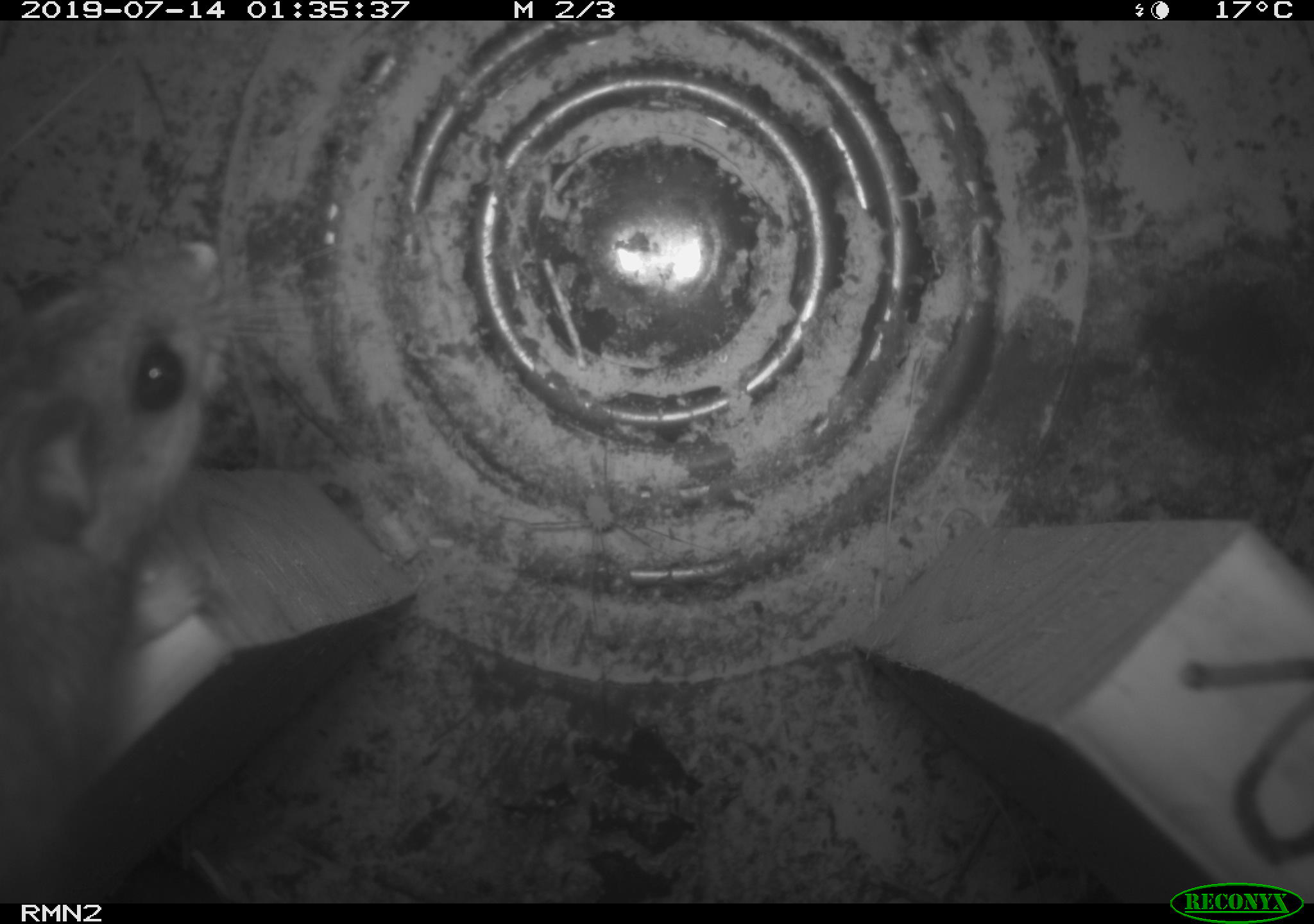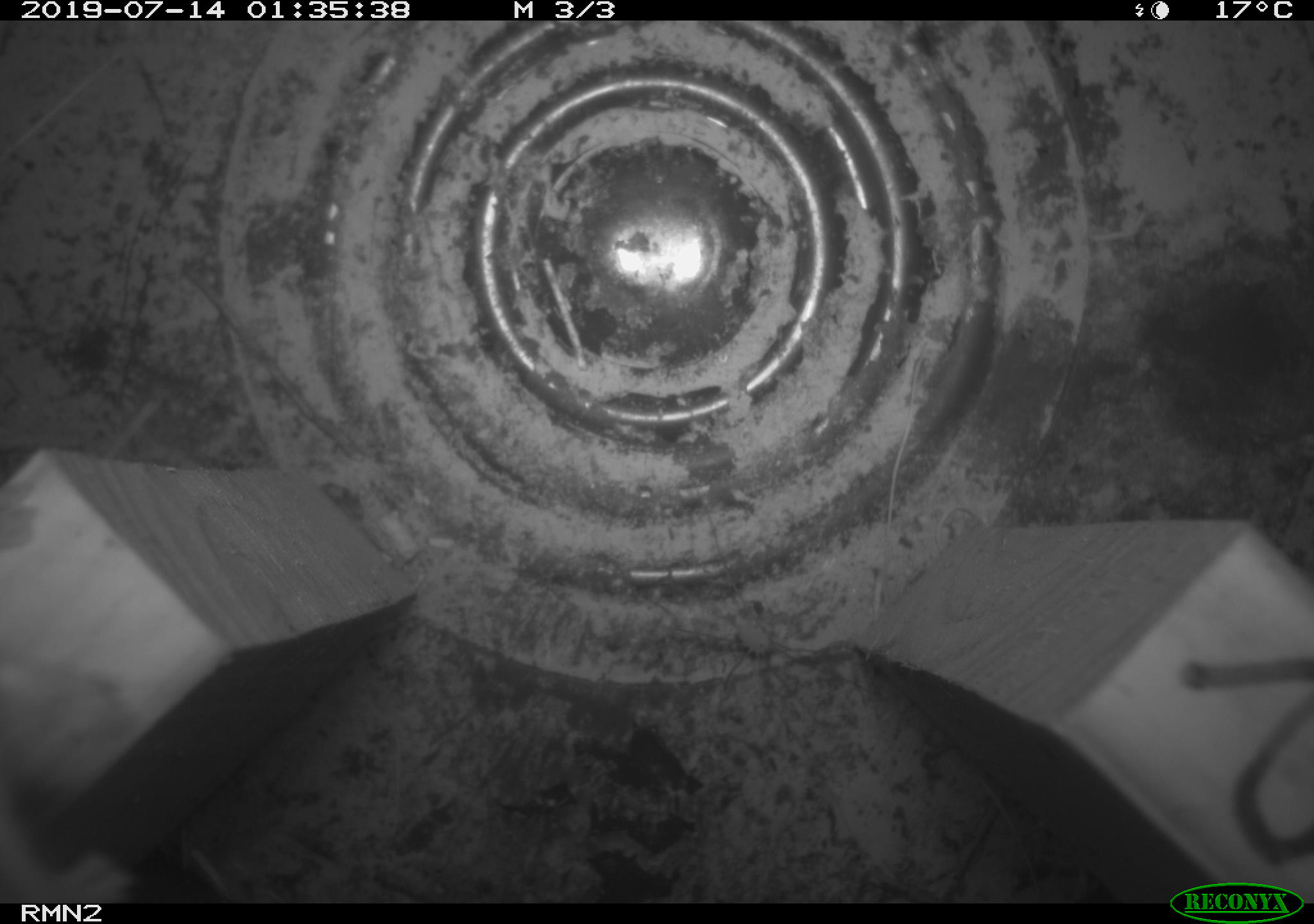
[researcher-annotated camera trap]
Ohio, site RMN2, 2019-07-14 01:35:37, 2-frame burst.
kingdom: Animalia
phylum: Chordata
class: Mammalia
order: Rodentia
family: Cricetidae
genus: Peromyscus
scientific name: Peromyscus leucopus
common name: white-footed mouse